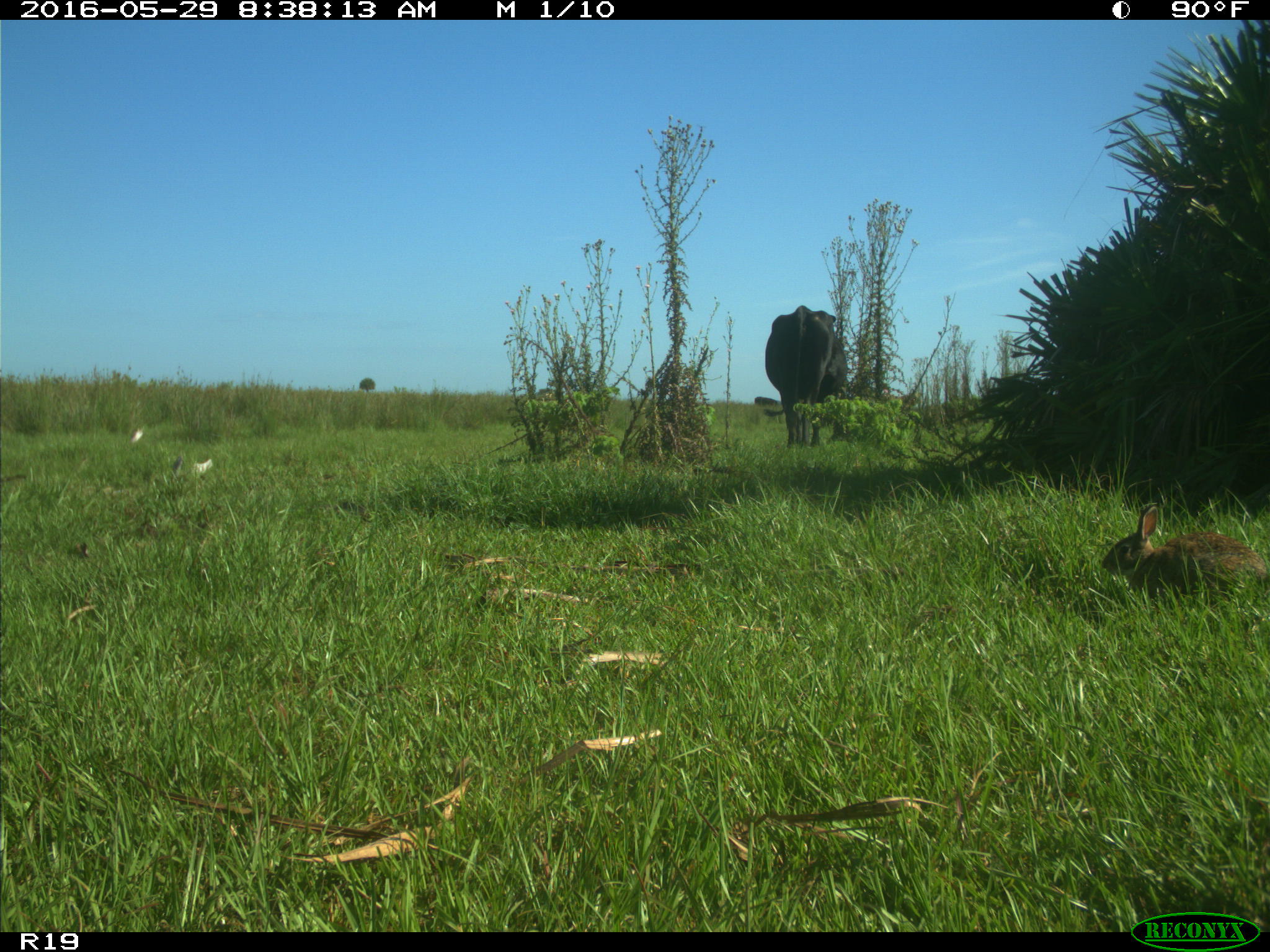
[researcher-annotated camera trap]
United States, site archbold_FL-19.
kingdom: Animalia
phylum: Chordata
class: Mammalia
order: Artiodactyla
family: Bovidae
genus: Bos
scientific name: Bos taurus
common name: domestic cow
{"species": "Bos taurus (domestic cow)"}